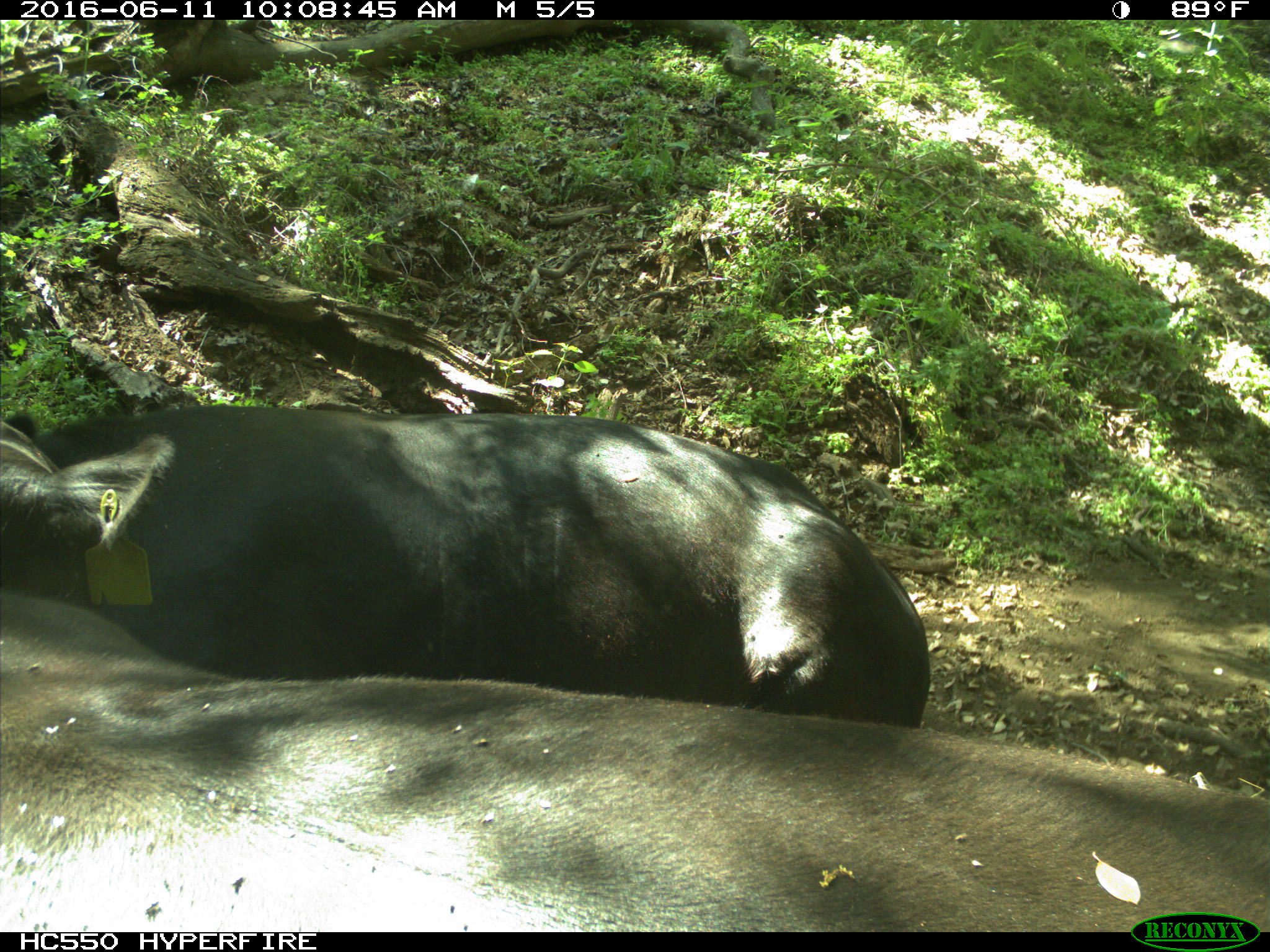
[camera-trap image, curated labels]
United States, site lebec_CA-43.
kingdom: Animalia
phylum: Chordata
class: Mammalia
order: Artiodactyla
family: Bovidae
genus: Bos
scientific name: Bos taurus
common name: domestic cow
Bos taurus (domestic cow).